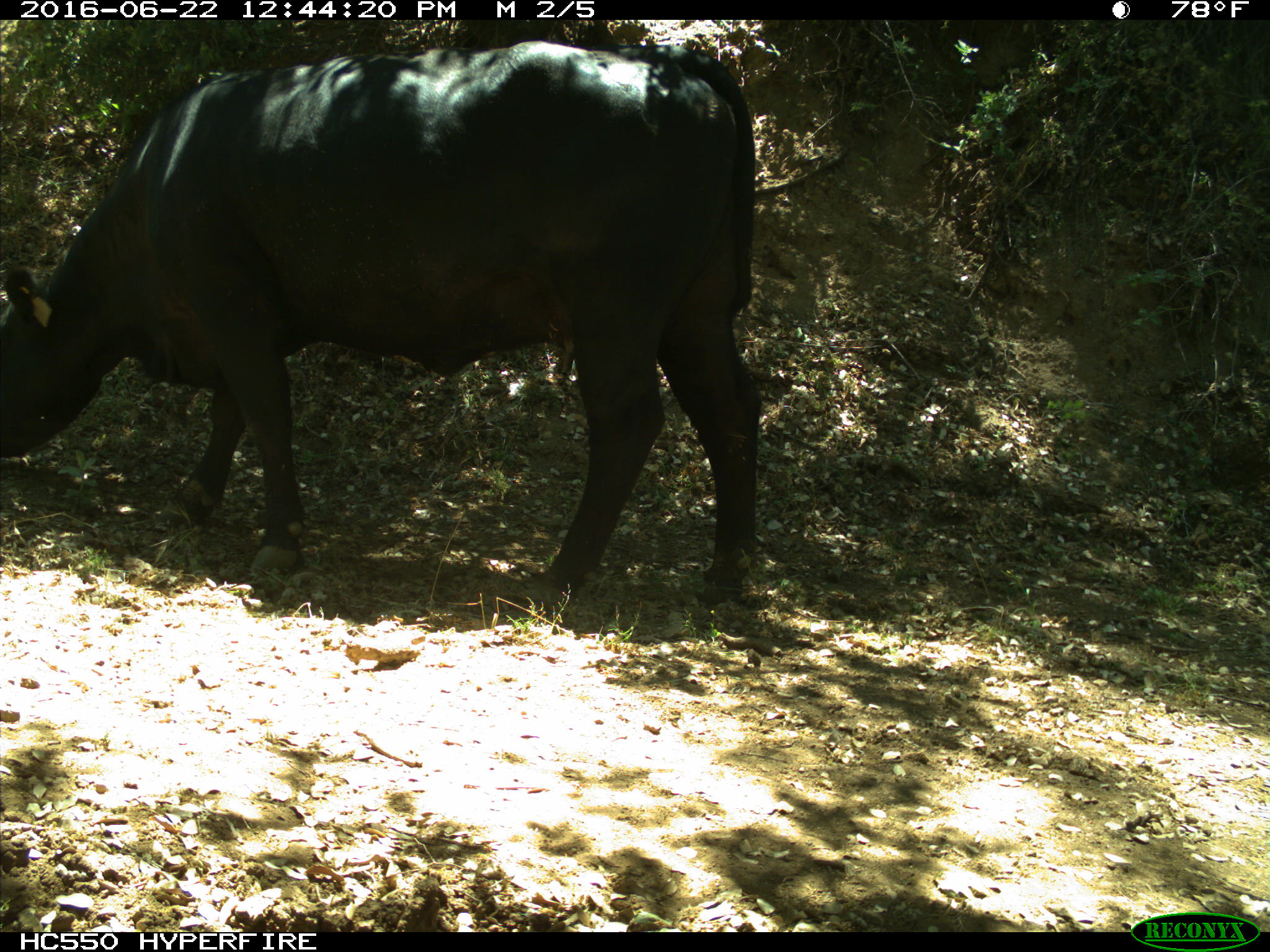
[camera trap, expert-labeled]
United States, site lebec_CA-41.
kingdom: Animalia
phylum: Chordata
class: Mammalia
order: Artiodactyla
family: Bovidae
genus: Bos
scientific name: Bos taurus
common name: domestic cow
Bos taurus (domestic cow).